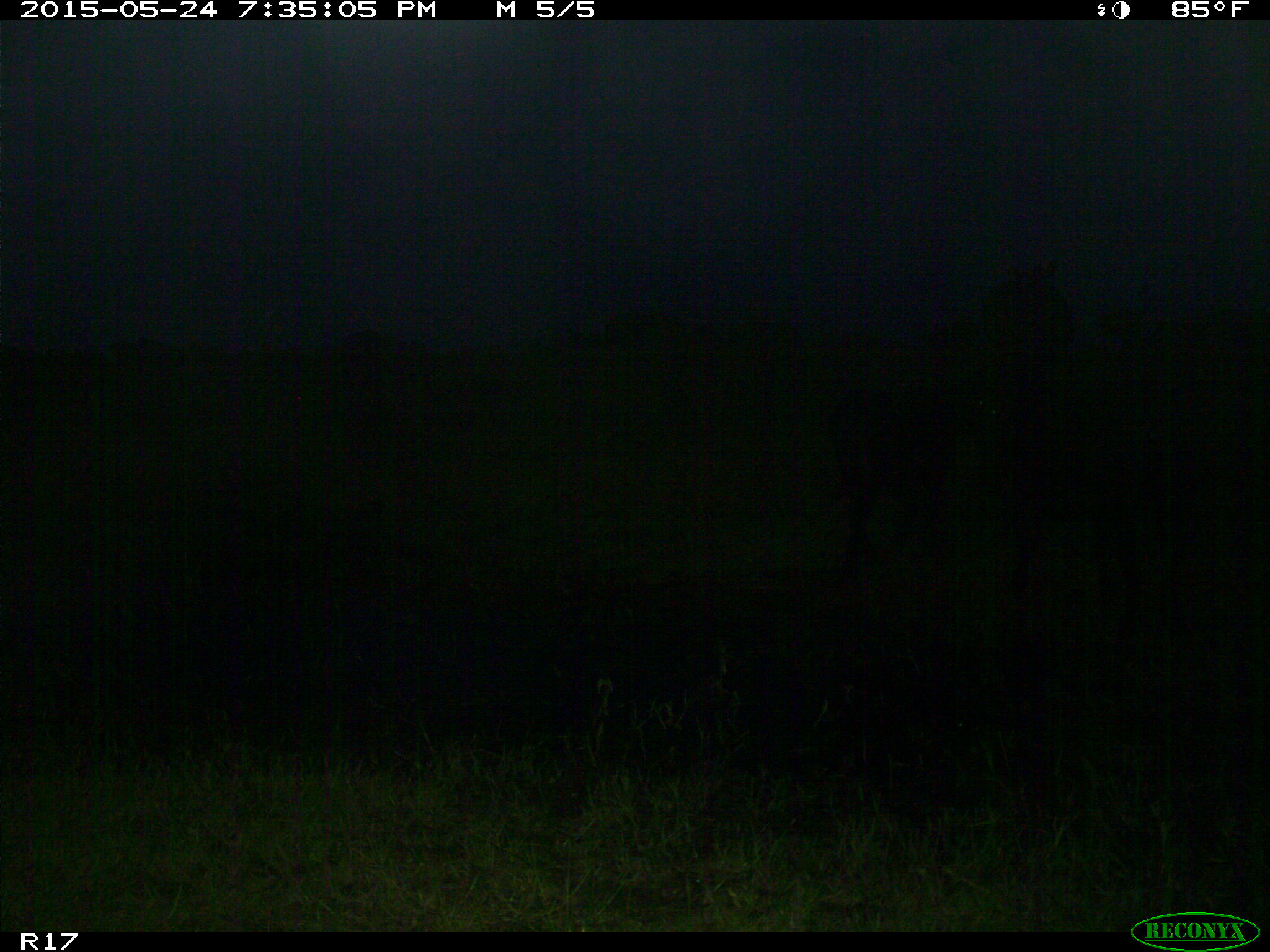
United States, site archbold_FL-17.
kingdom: Animalia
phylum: Chordata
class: Mammalia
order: Artiodactyla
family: Bovidae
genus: Bos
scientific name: Bos taurus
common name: domestic cow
Bos taurus (domestic cow).